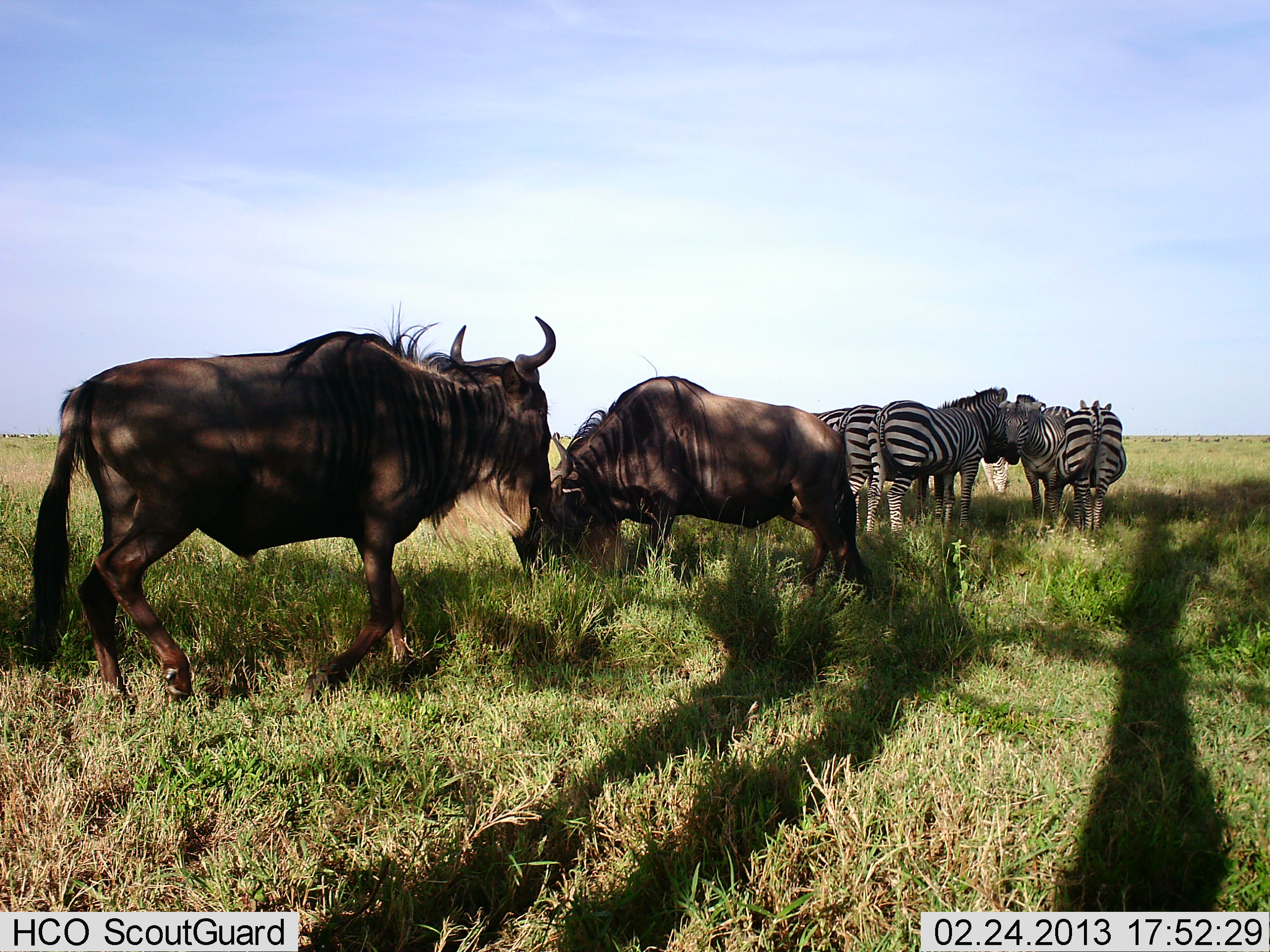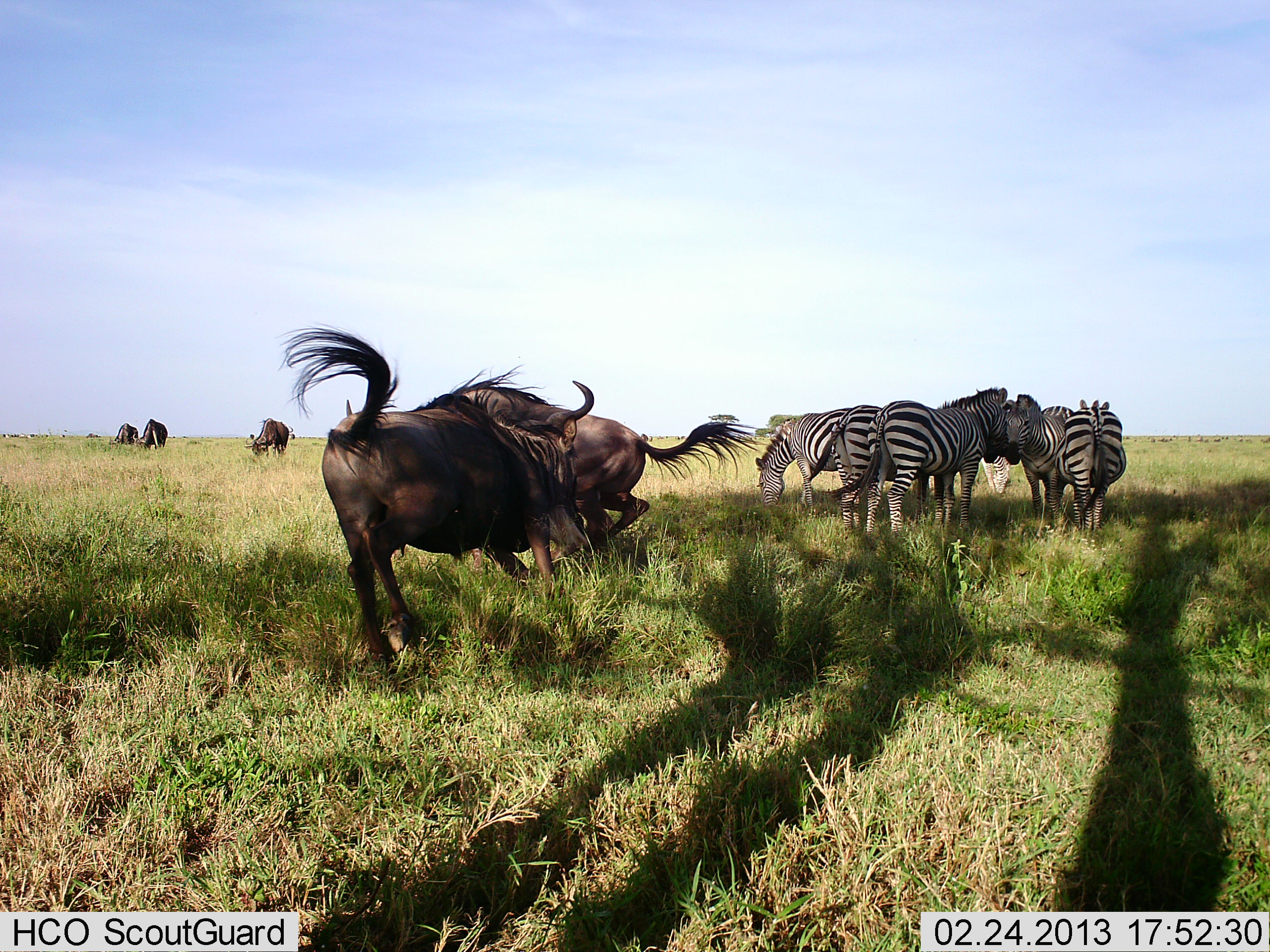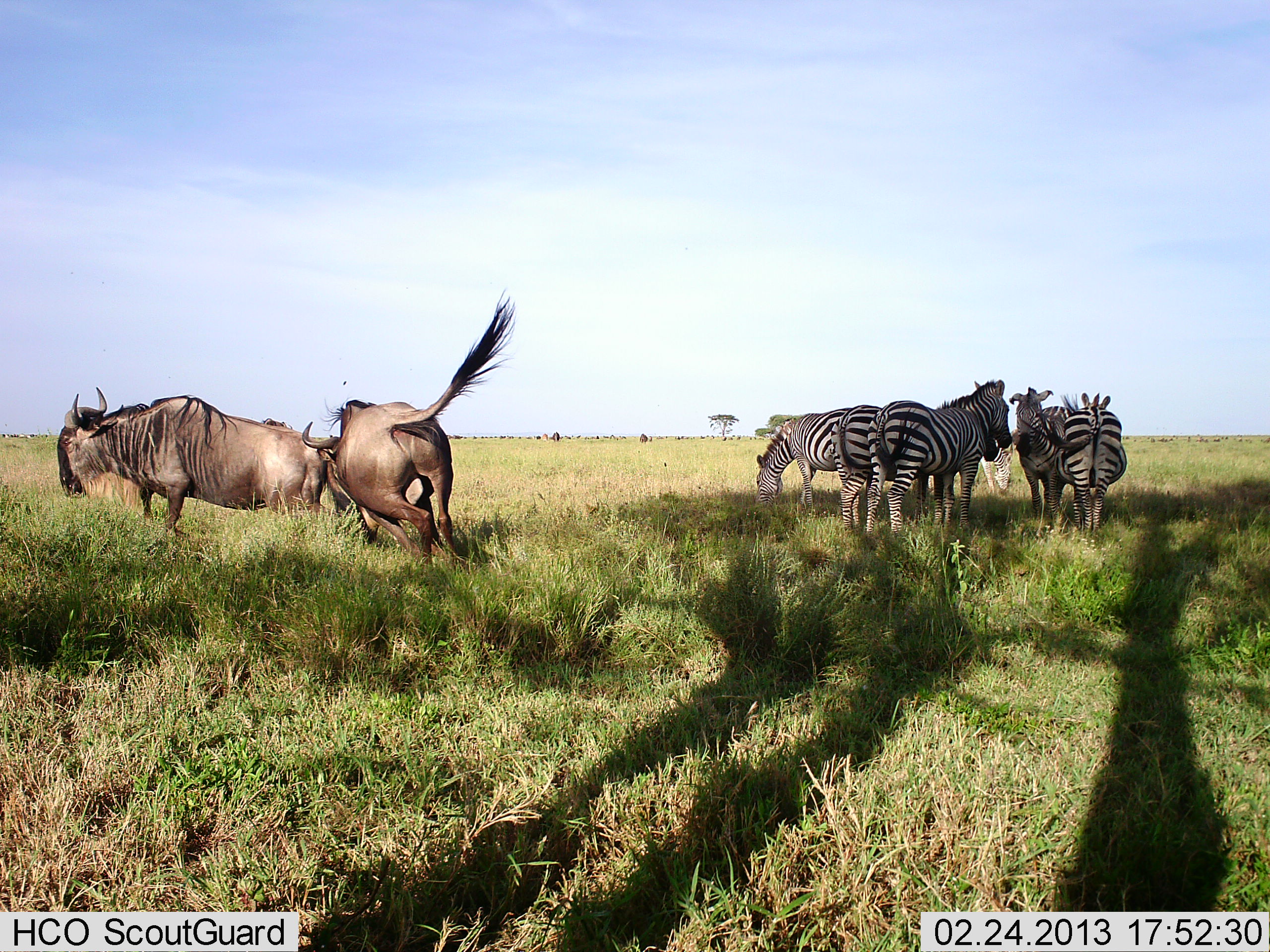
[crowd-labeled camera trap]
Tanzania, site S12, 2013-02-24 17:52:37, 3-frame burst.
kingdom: Animalia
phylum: Chordata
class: Mammalia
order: Artiodactyla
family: Bovidae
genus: Connochaetes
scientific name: Connochaetes taurinus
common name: blue wildebeest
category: wildebeest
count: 5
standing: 15%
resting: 0%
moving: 35%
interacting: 85%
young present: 0%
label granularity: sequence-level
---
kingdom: Animalia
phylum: Chordata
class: Mammalia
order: Perissodactyla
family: Equidae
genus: Equus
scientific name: Equus quagga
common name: plains zebra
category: zebra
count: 5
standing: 68%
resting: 8%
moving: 0%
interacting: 16%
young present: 0%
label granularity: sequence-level